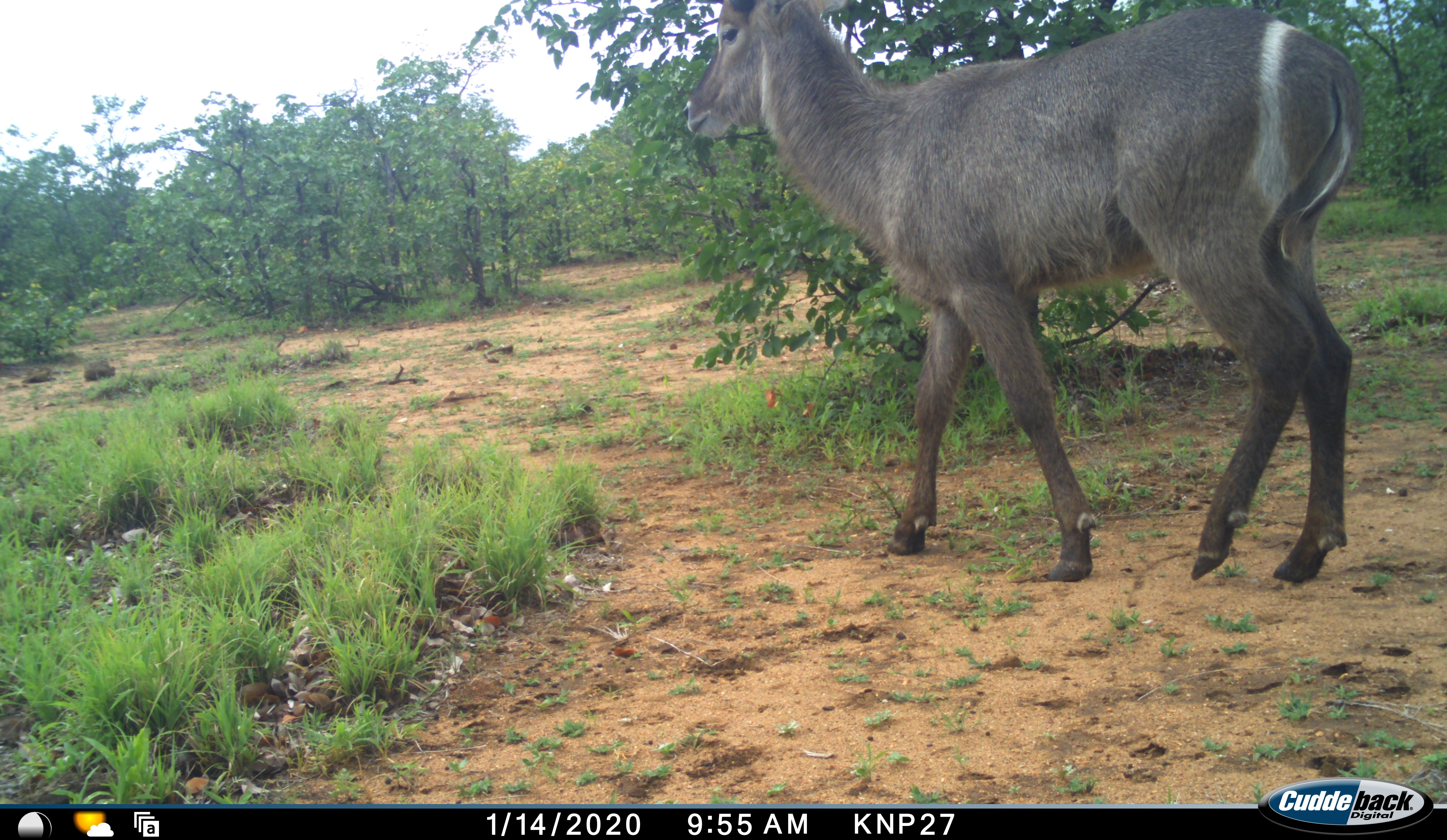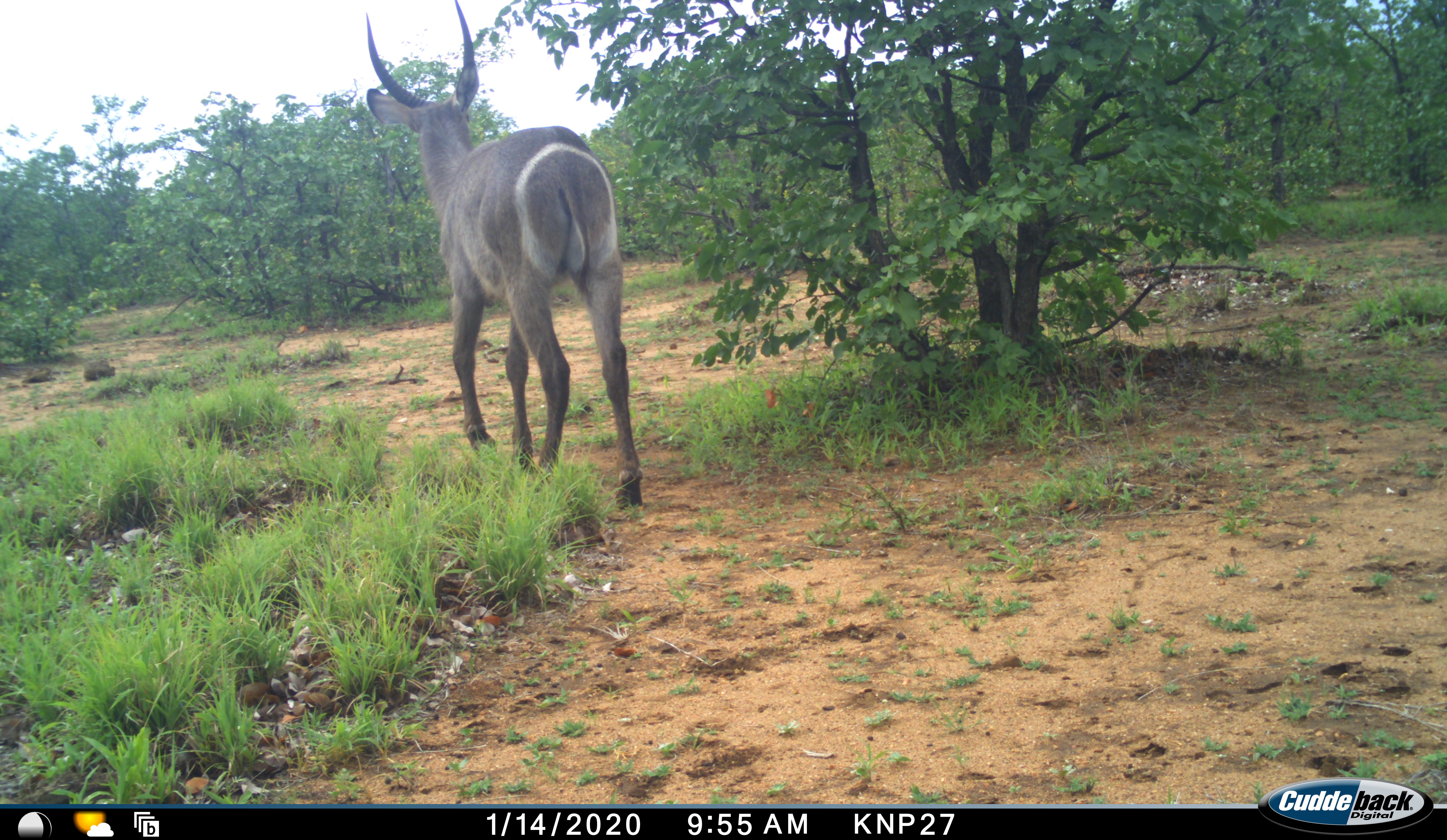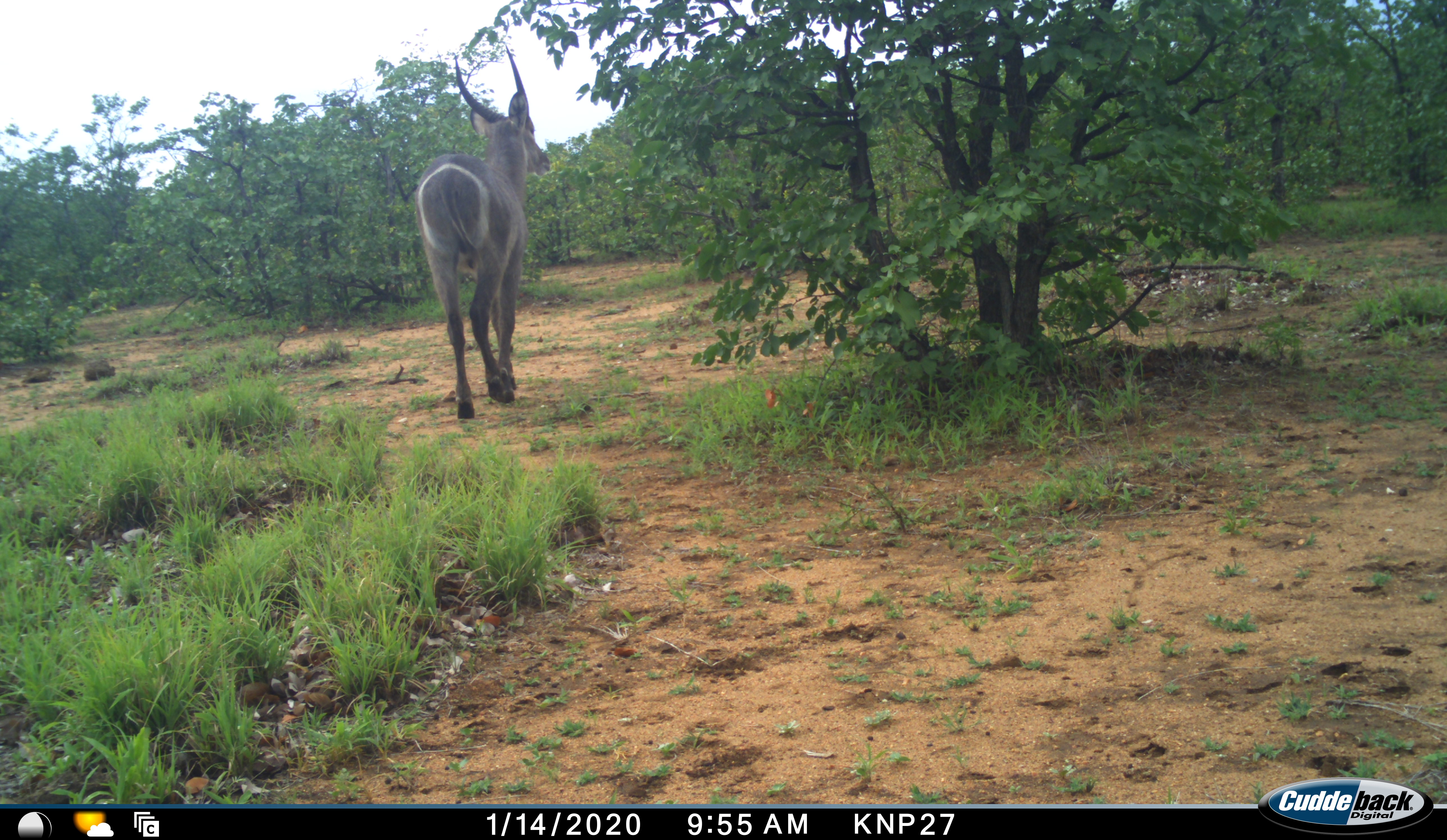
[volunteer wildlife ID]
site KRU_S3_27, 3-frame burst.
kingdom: Animalia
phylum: Chordata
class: Mammalia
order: Artiodactyla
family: Bovidae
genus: Kobus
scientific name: Kobus ellipsiprymnus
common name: waterbuck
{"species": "waterbuck (Kobus ellipsiprymnus)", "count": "1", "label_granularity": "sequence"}